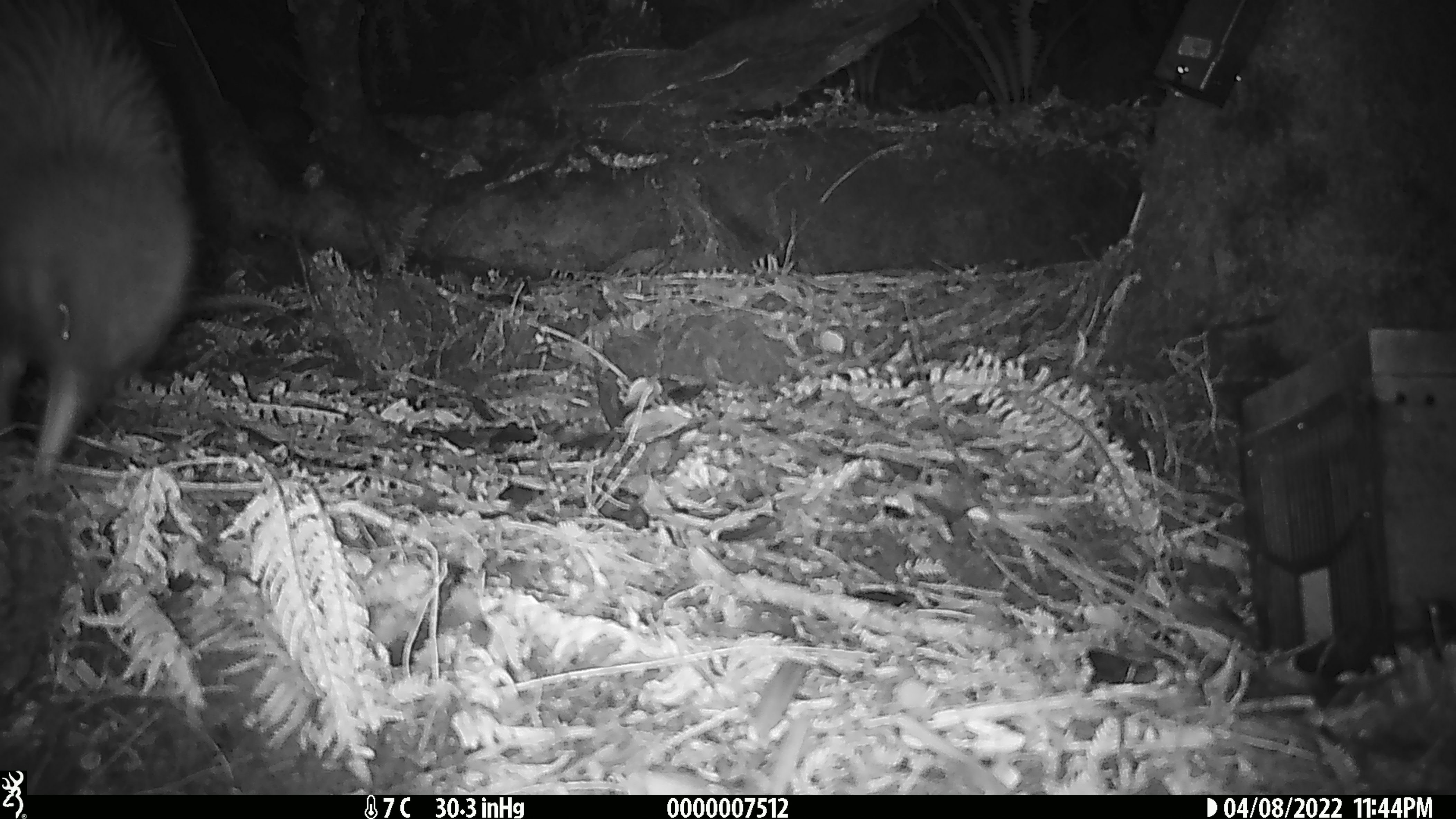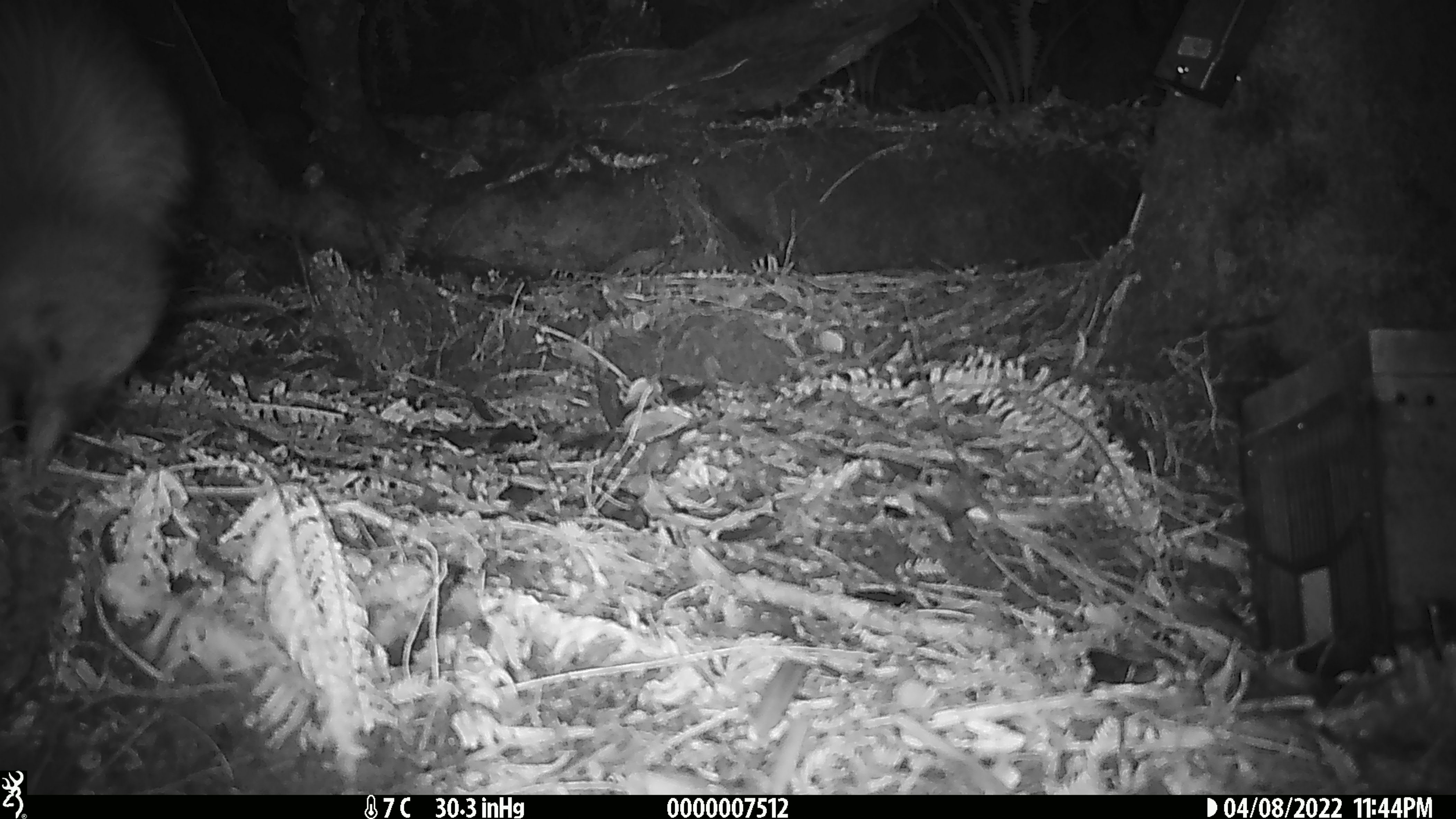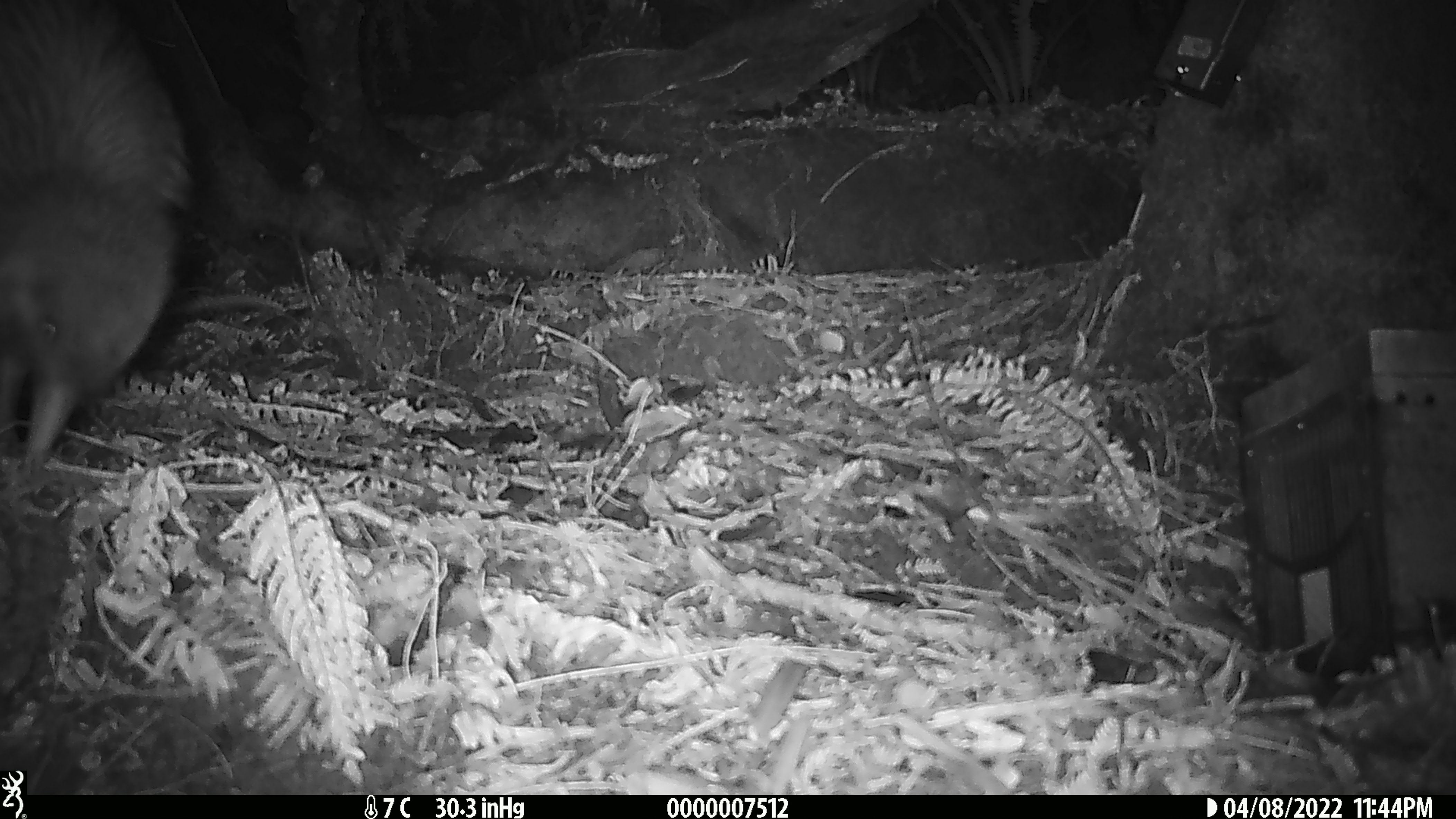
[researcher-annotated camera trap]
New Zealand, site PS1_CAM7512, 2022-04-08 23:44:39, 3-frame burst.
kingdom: Animalia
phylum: Chordata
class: Aves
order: Apterygiformes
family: Apterygidae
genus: Apteryx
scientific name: Apteryx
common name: kiwi